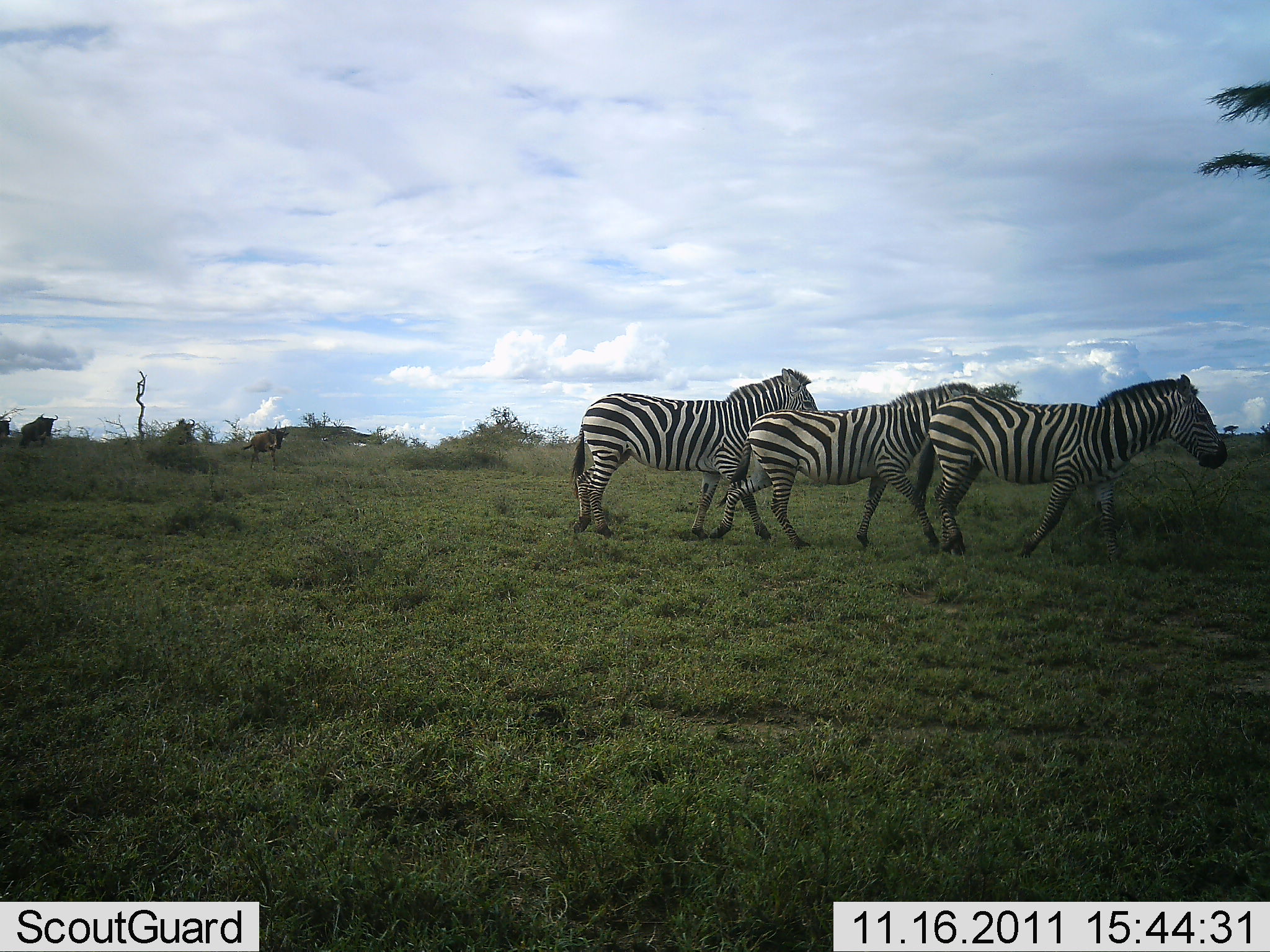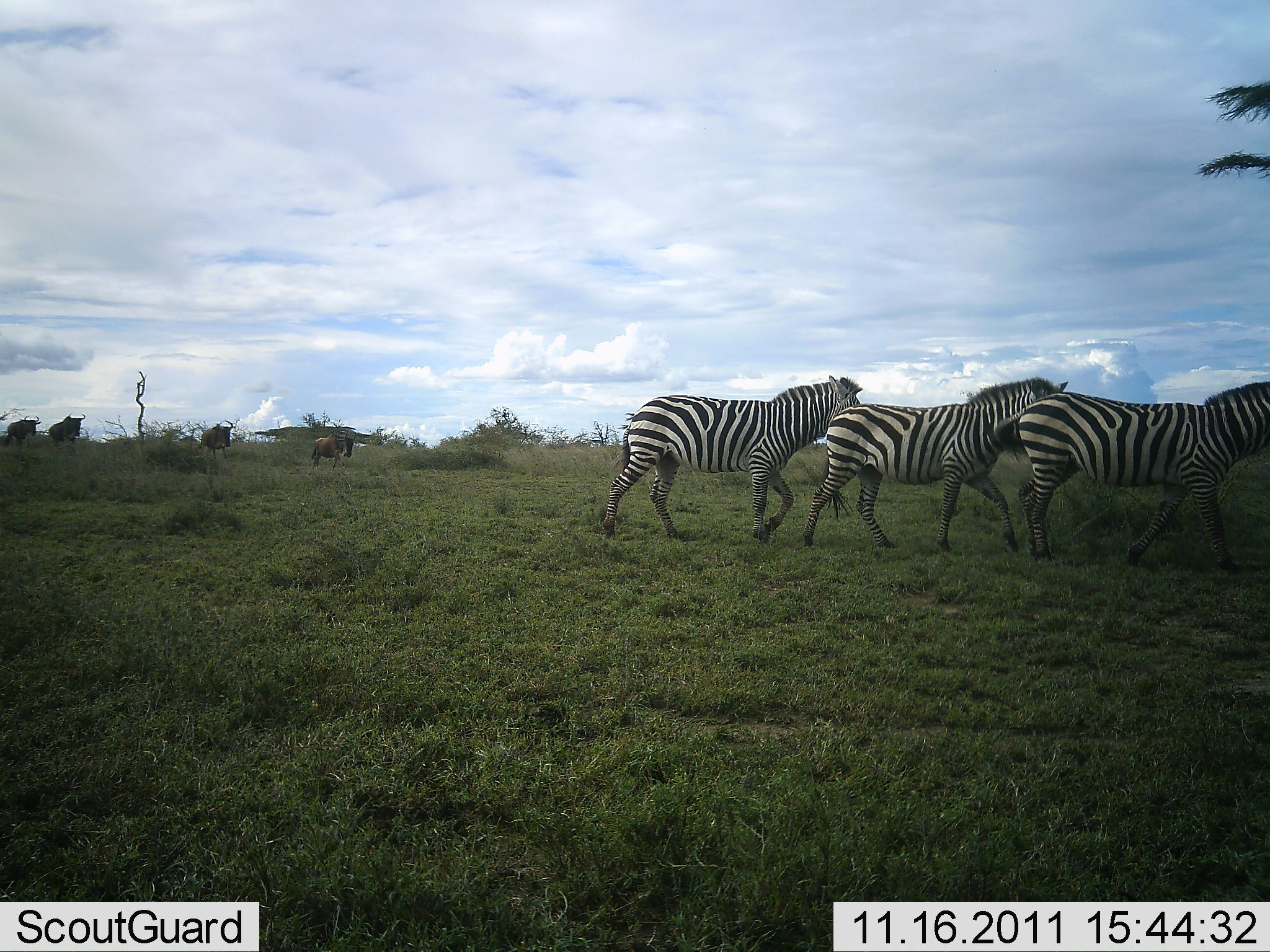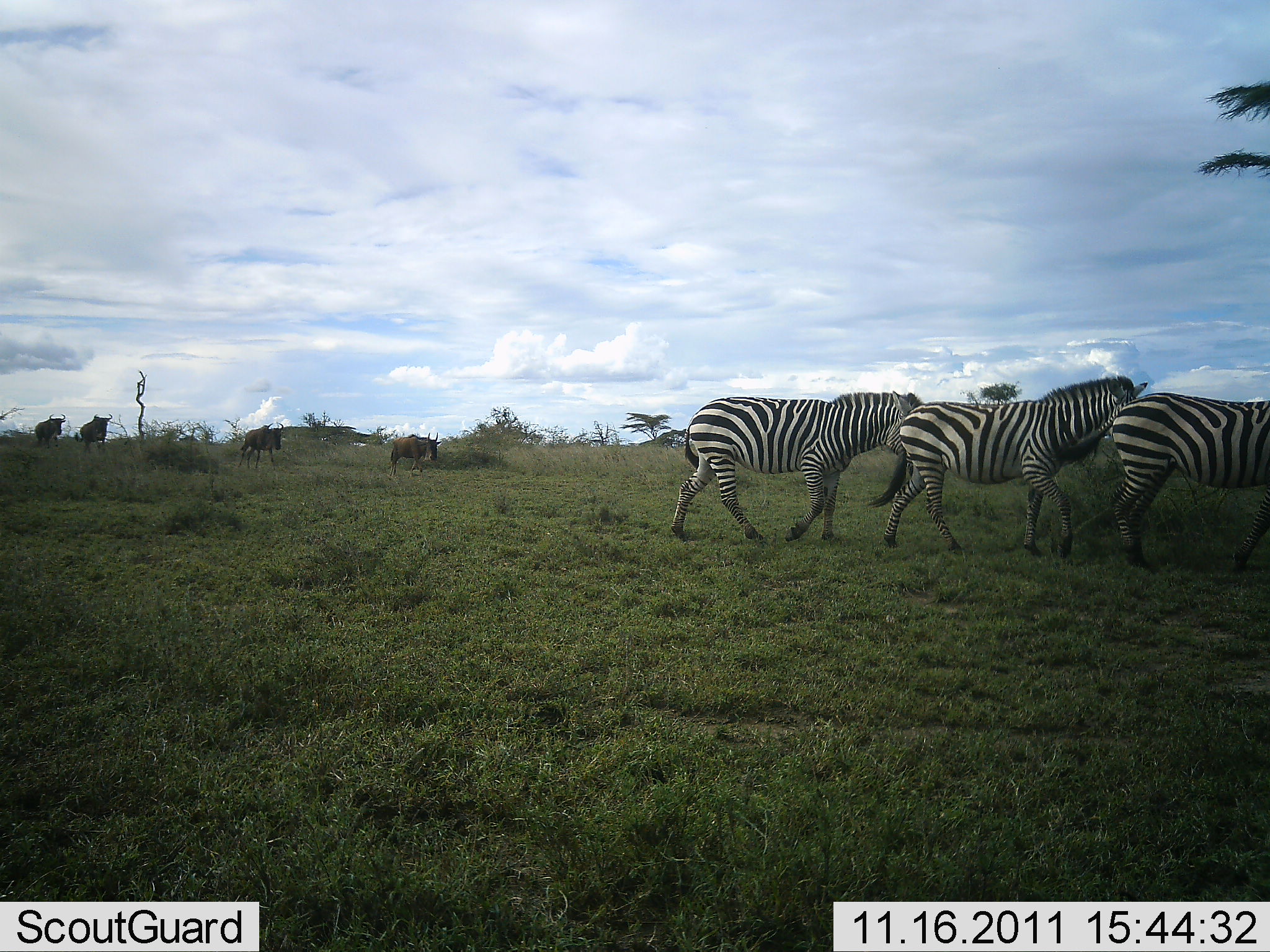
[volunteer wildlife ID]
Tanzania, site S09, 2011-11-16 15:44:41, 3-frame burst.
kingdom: Animalia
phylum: Chordata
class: Mammalia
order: Artiodactyla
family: Bovidae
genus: Connochaetes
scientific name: Connochaetes taurinus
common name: blue wildebeest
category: wildebeest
Wildebeest (blue wildebeest) (Connochaetes taurinus), count 4. Behavior (volunteer vote fractions): standing 0%, resting 0%, moving 100%, interacting 0%. Young present (vote fraction): 0%. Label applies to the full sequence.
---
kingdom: Animalia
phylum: Chordata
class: Mammalia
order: Perissodactyla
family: Equidae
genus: Equus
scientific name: Equus quagga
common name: plains zebra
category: zebra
Zebra (plains zebra) (Equus quagga), count 3. Behavior (volunteer vote fractions): standing 0%, resting 0%, moving 100%, interacting 0%. Young present (vote fraction): 0%. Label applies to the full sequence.